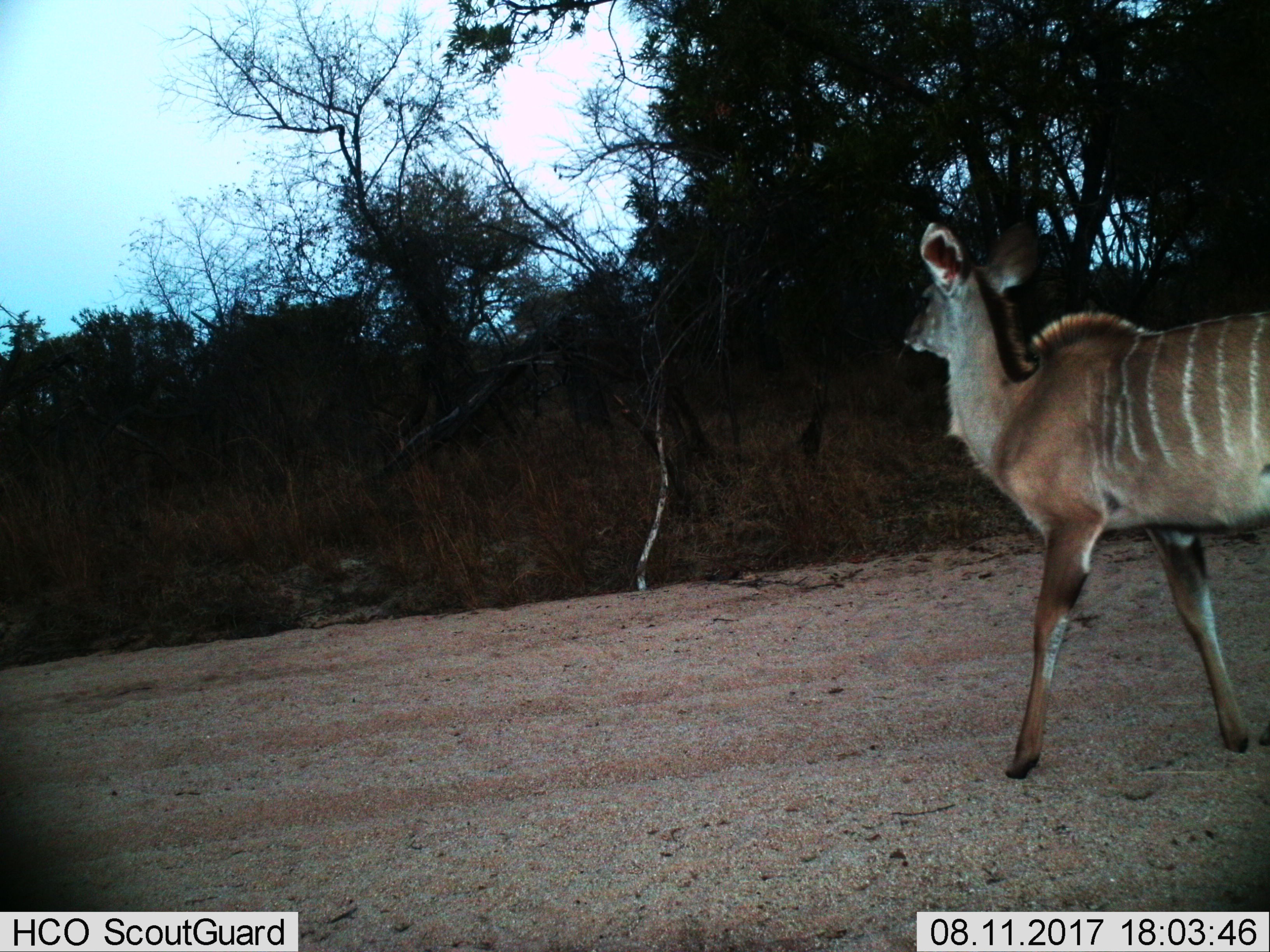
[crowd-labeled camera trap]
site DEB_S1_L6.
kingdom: Animalia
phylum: Chordata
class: Mammalia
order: Artiodactyla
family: Bovidae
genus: Tragelaphus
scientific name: Tragelaphus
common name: kudu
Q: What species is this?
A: Kudu (Tragelaphus).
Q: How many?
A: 1.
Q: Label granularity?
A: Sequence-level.